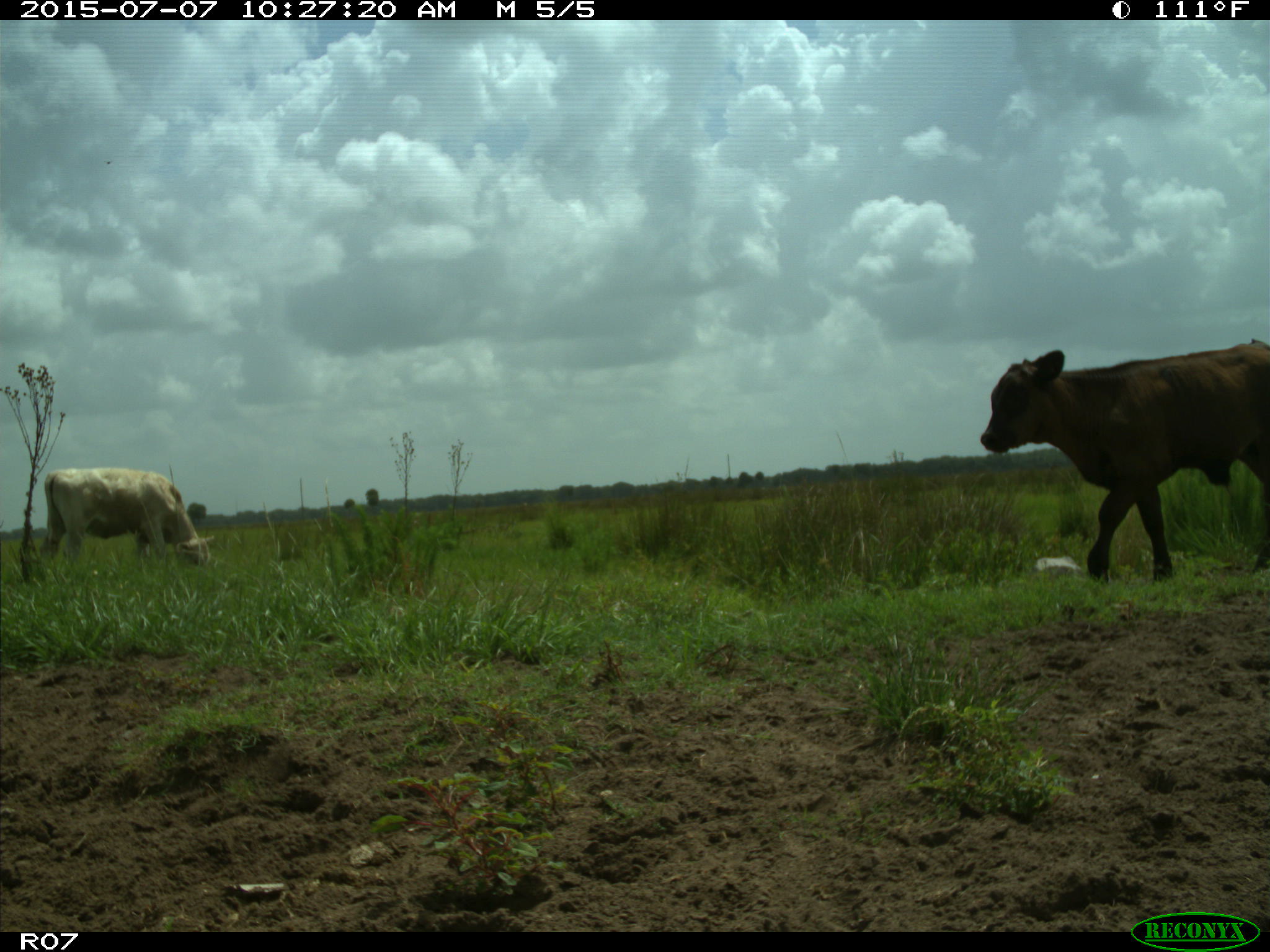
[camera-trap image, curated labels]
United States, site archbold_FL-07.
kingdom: Animalia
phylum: Chordata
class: Mammalia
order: Artiodactyla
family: Bovidae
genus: Bos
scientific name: Bos taurus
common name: domestic cow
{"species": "Bos taurus (domestic cow)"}